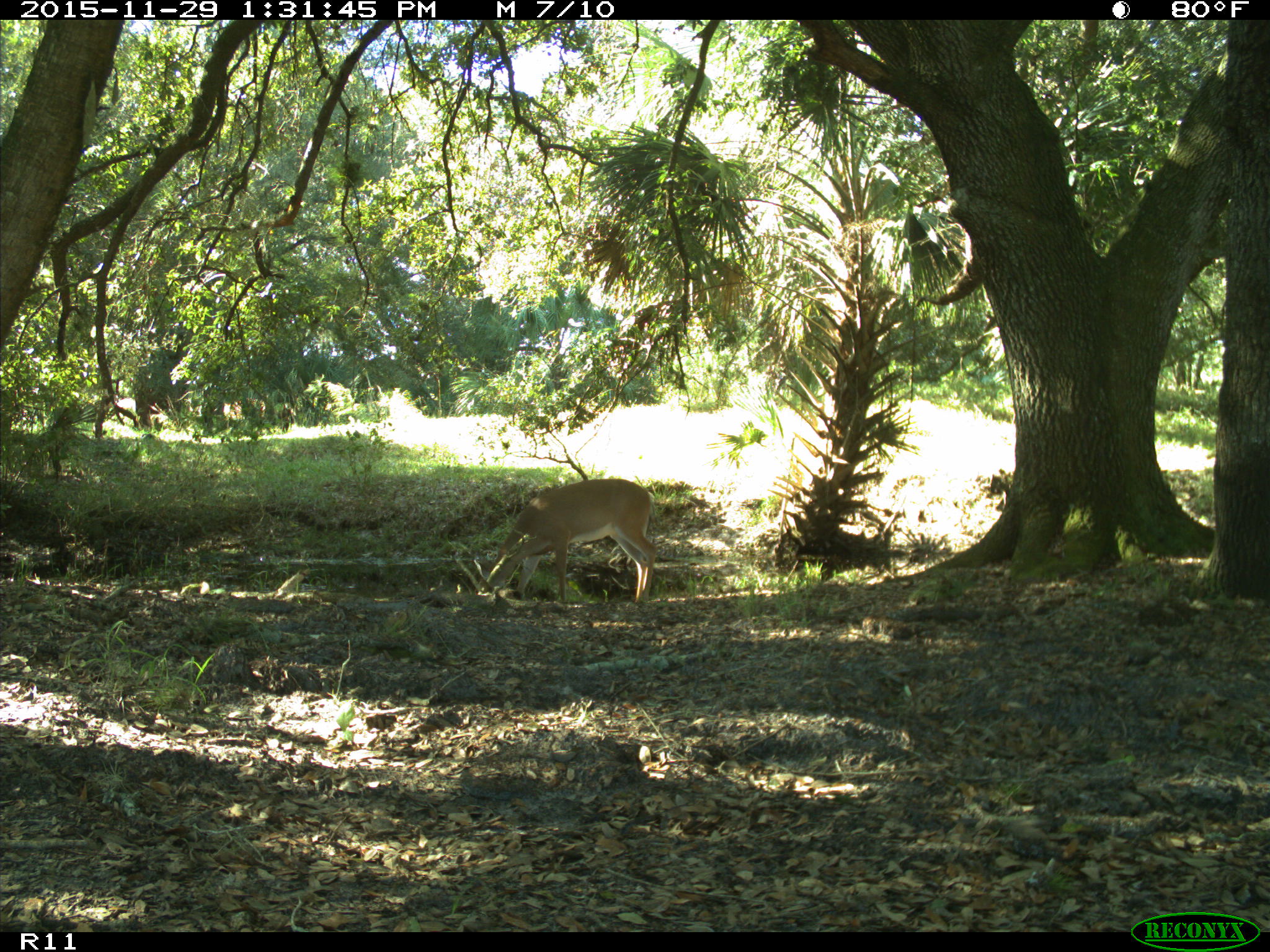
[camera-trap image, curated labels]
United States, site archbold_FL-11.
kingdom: Animalia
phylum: Chordata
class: Mammalia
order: Artiodactyla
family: Cervidae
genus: Odocoileus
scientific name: Odocoileus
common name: deer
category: unidentified deer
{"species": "unidentified deer (deer) (Odocoileus)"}